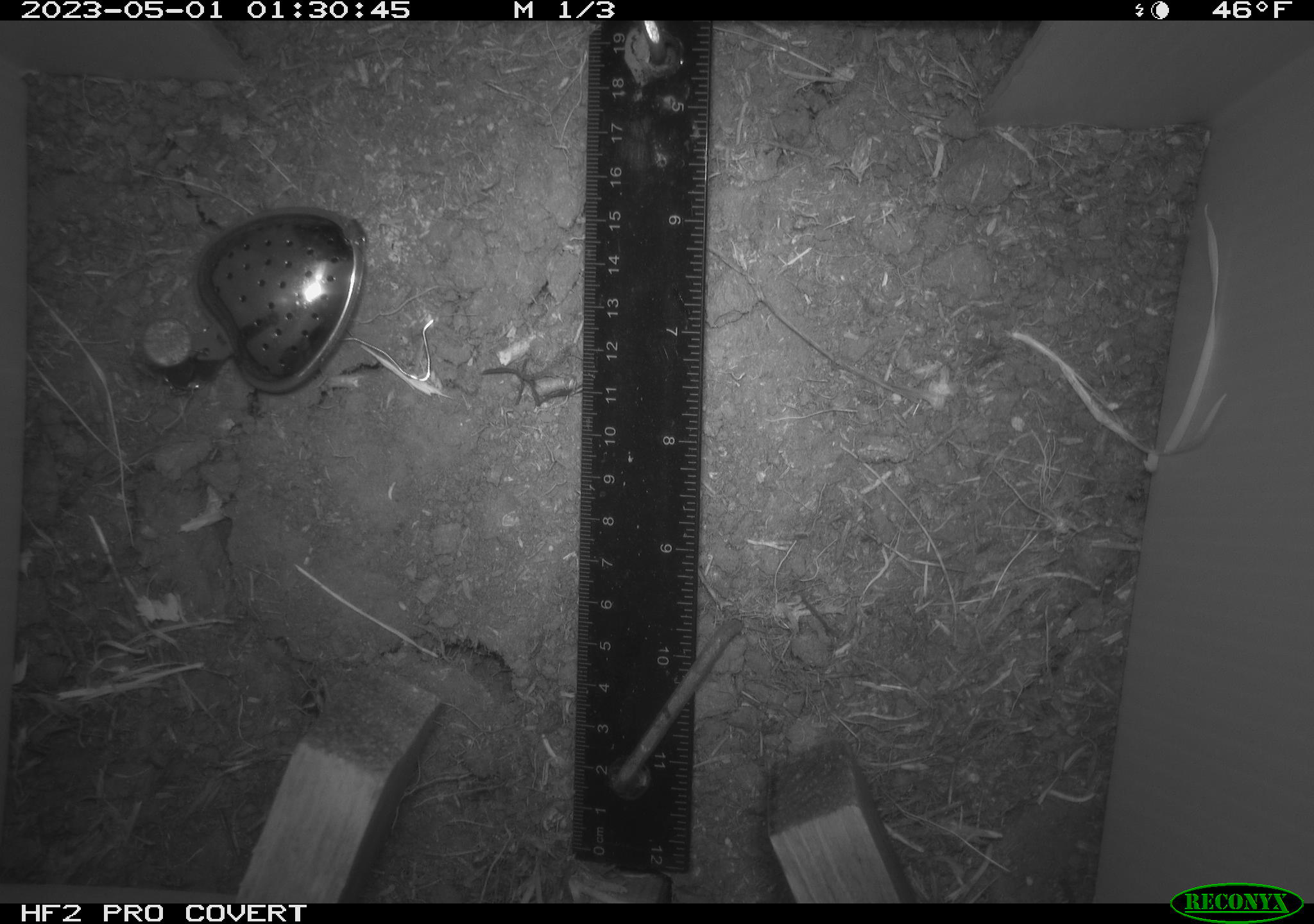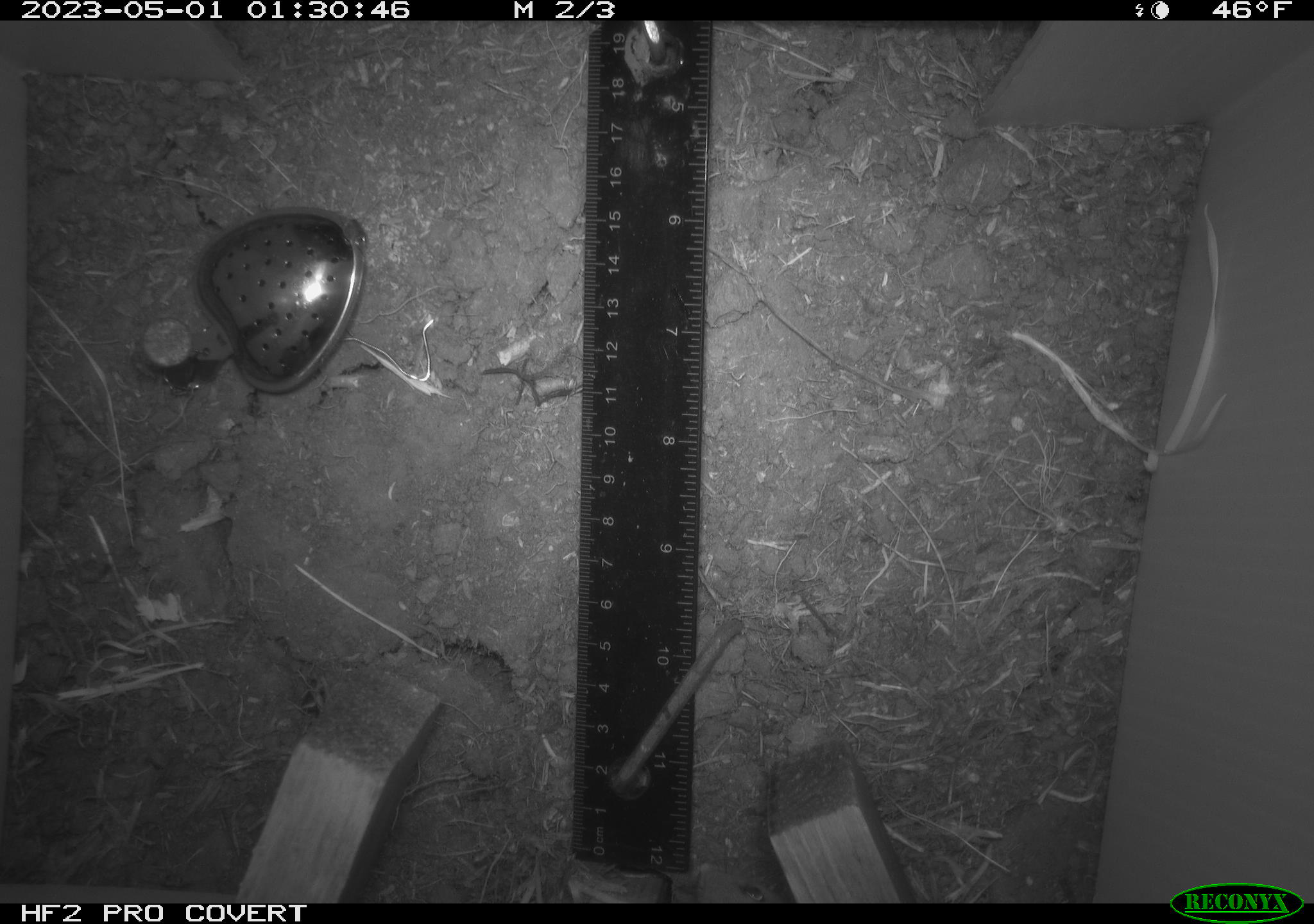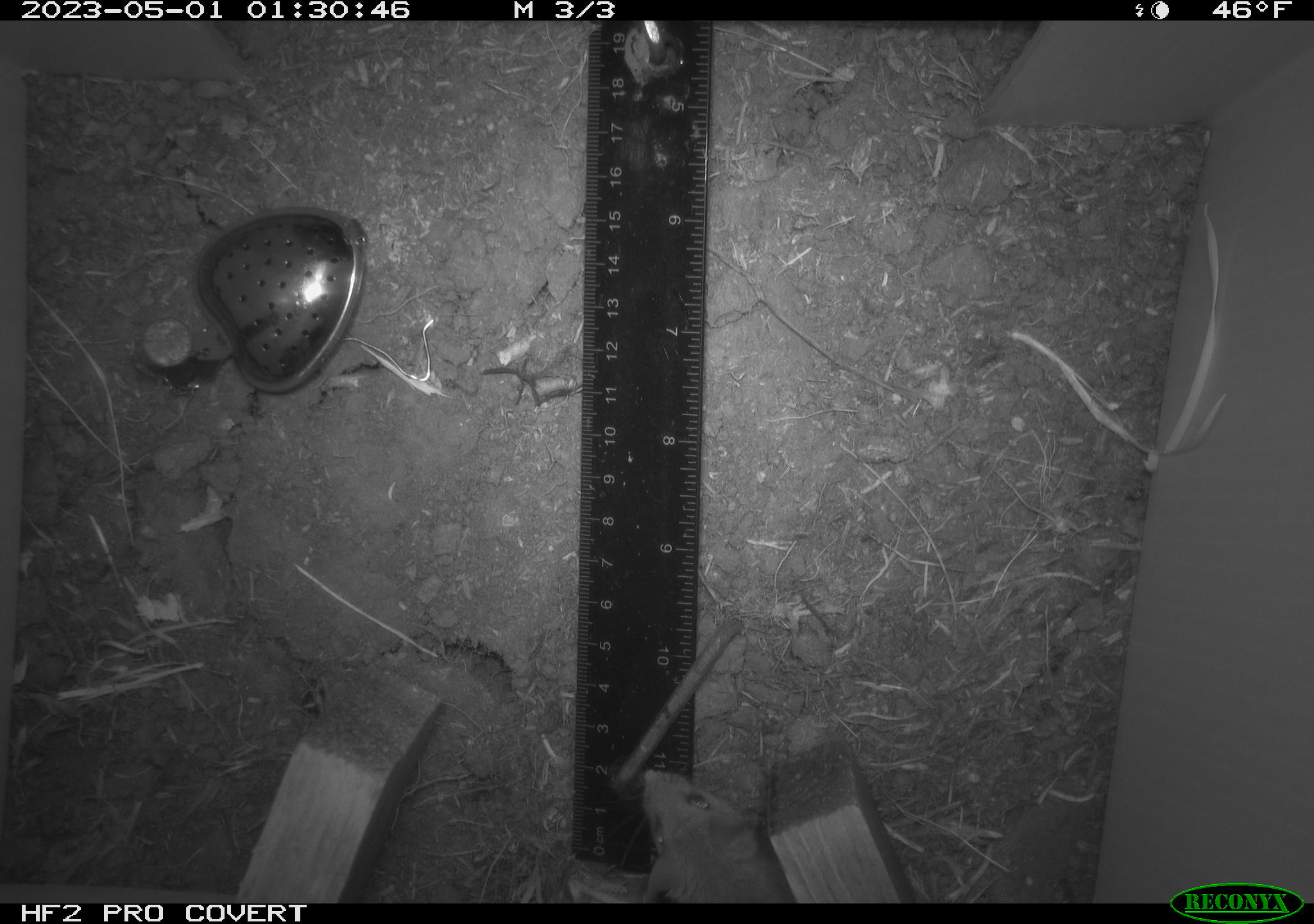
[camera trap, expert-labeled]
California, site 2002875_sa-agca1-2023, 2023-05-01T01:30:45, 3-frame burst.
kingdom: Animalia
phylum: Chordata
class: Mammalia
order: Rodentia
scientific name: Rodentia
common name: mouse species